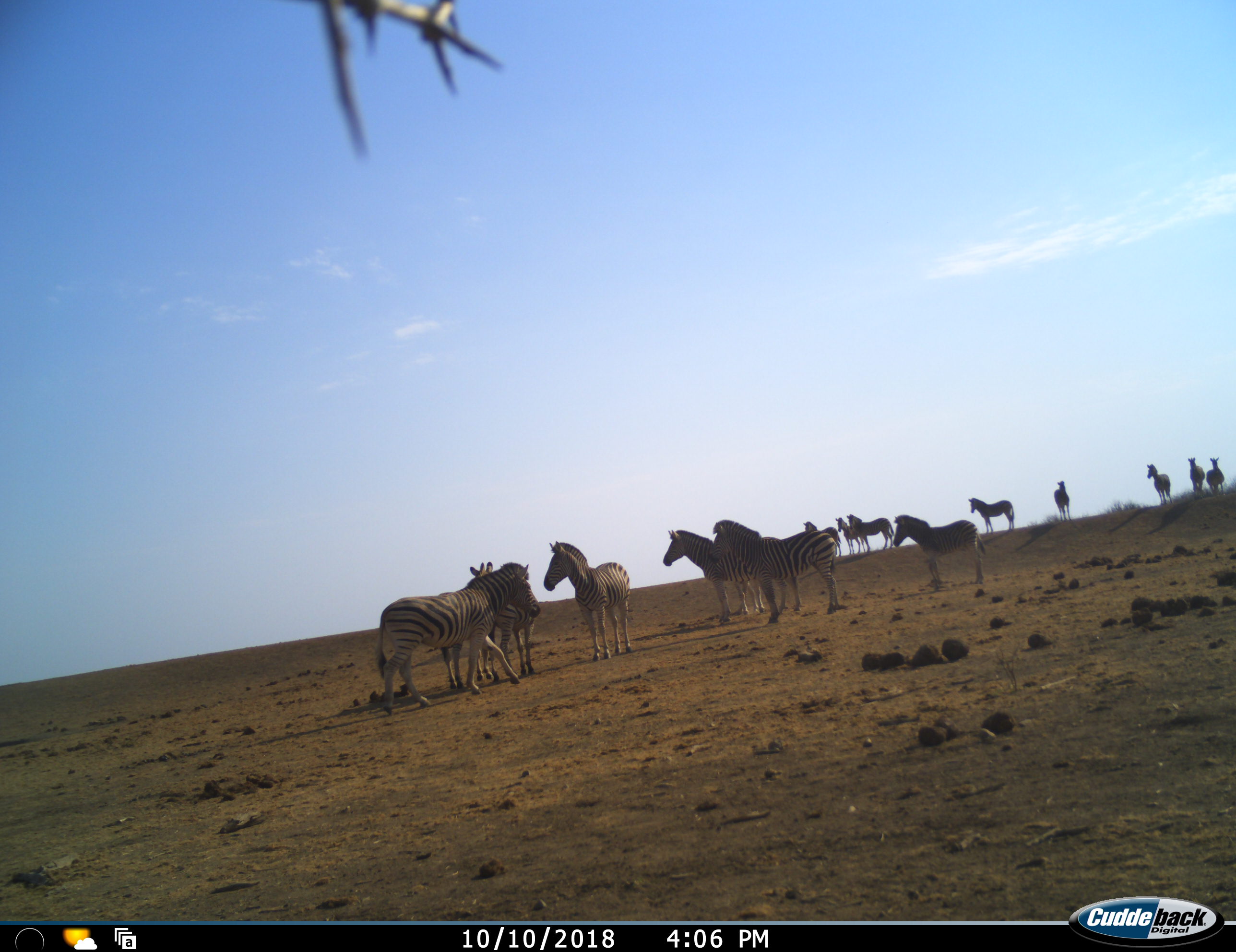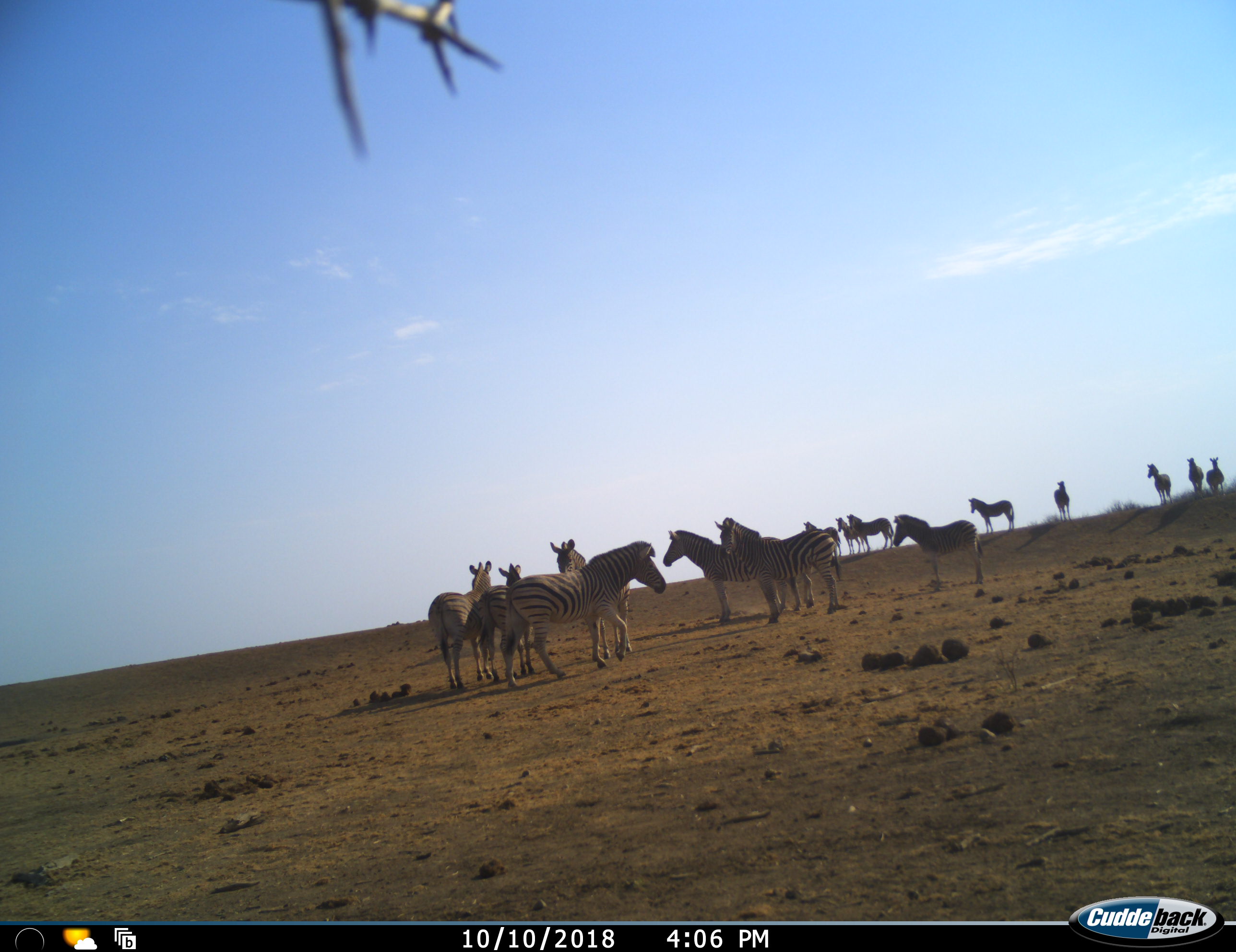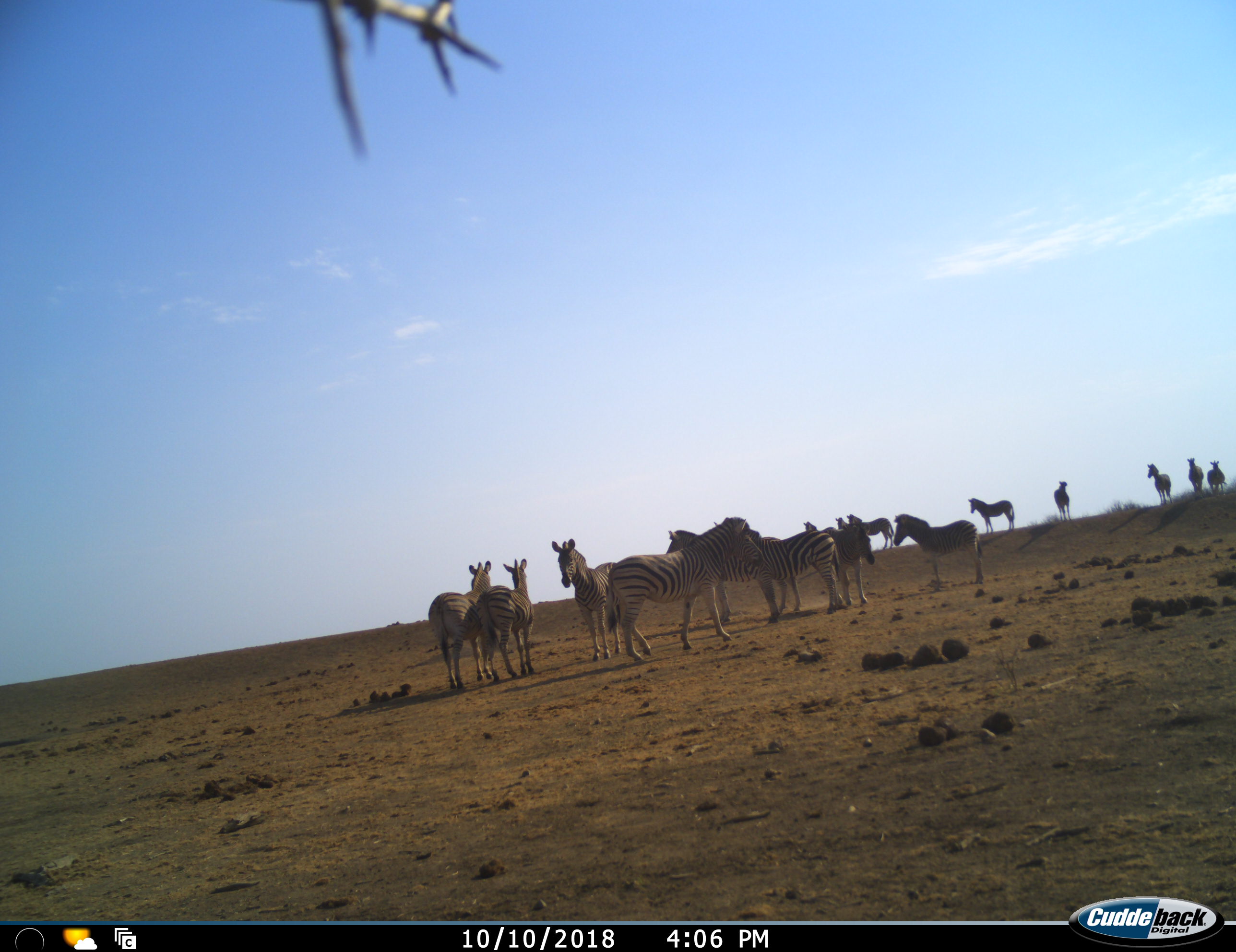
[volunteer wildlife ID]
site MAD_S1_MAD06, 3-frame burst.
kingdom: Animalia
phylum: Chordata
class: Mammalia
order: Perissodactyla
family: Equidae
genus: Equus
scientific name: Equus quagga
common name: plains zebra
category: zebraplains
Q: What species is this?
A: Zebraplains (plains zebra) (Equus quagga).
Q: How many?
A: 11-50.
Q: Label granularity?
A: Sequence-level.